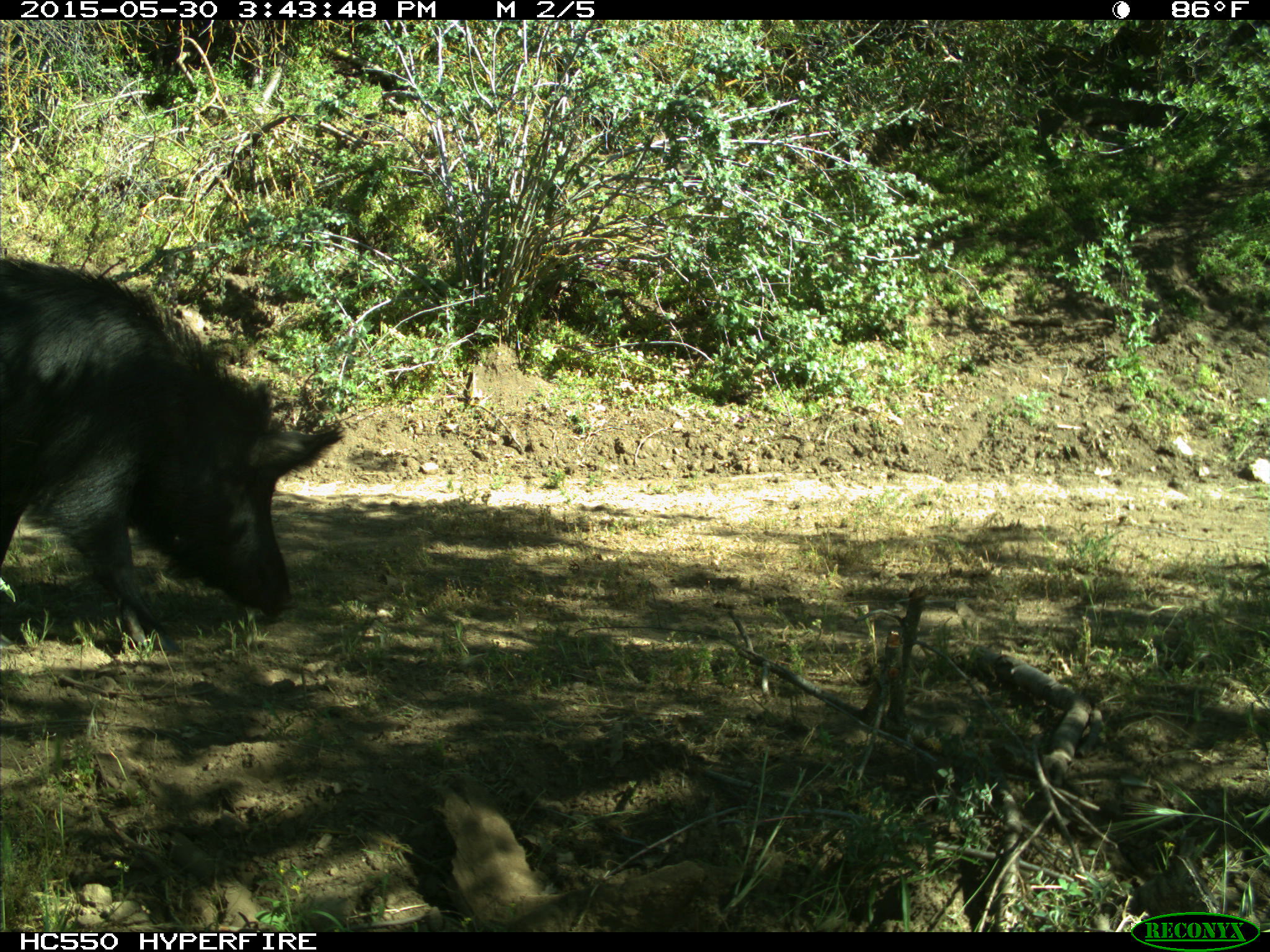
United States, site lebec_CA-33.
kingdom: Animalia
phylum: Chordata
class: Mammalia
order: Artiodactyla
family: Suidae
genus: Sus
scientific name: Sus scrofa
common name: wild boar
Sus scrofa (wild boar).